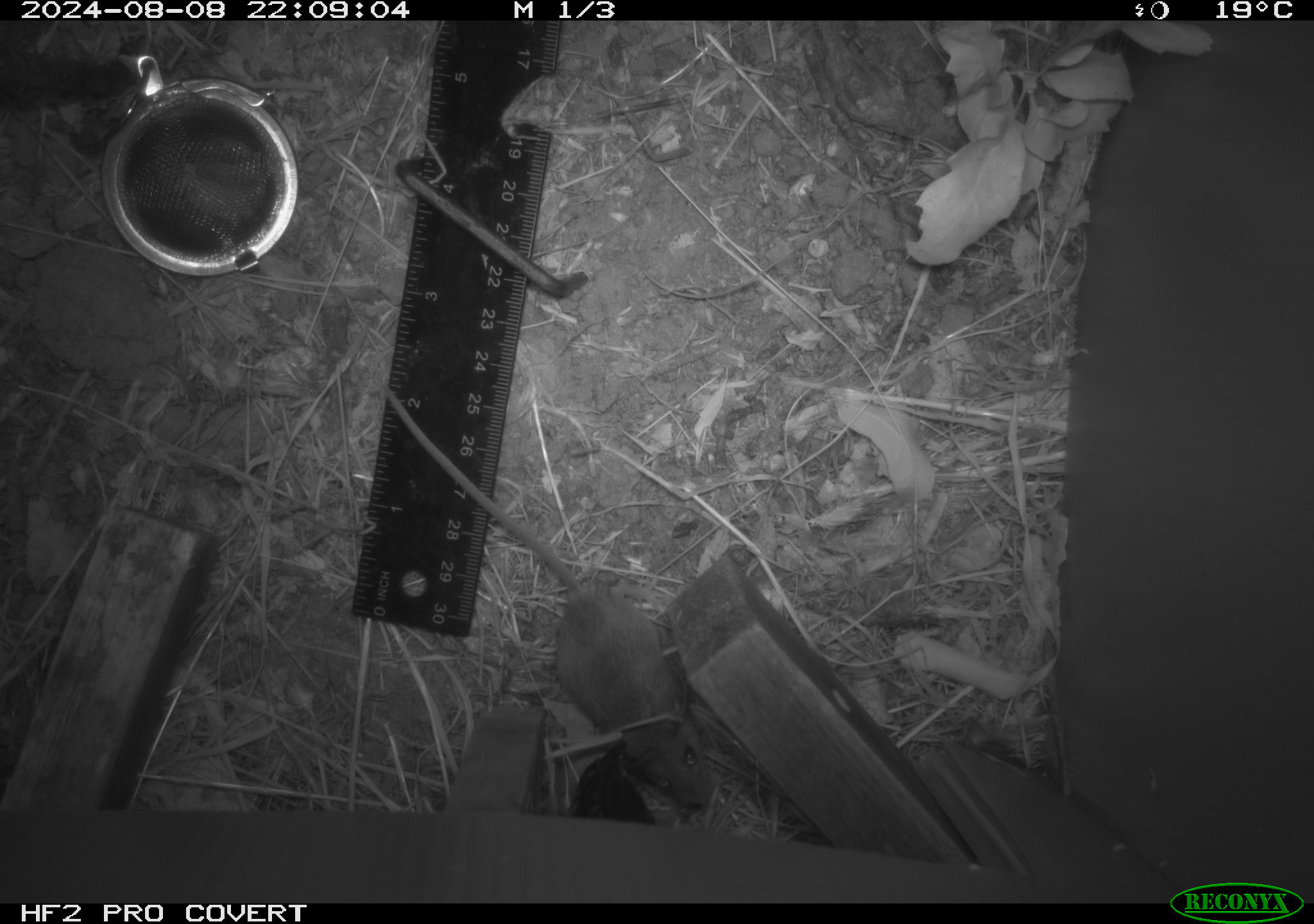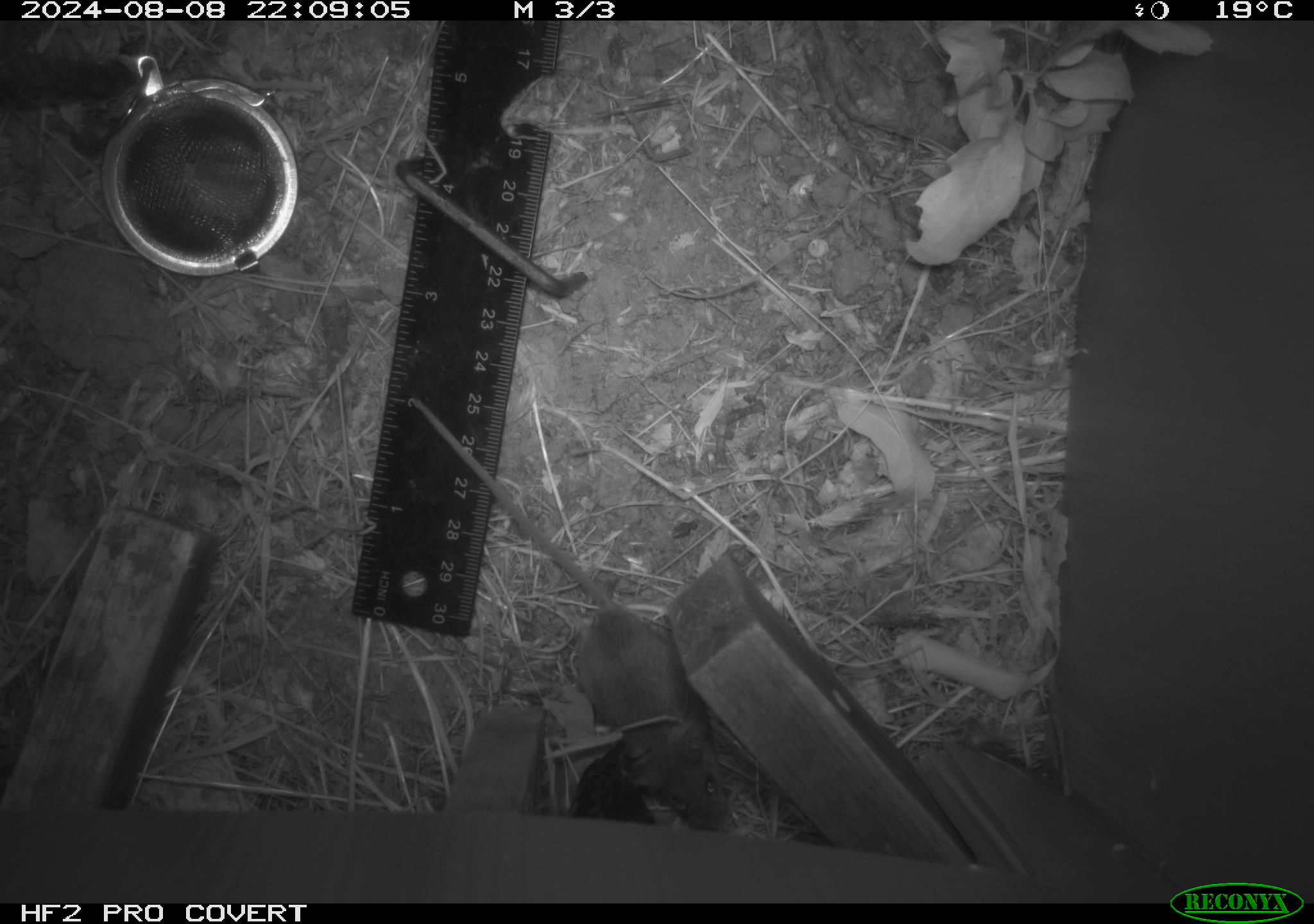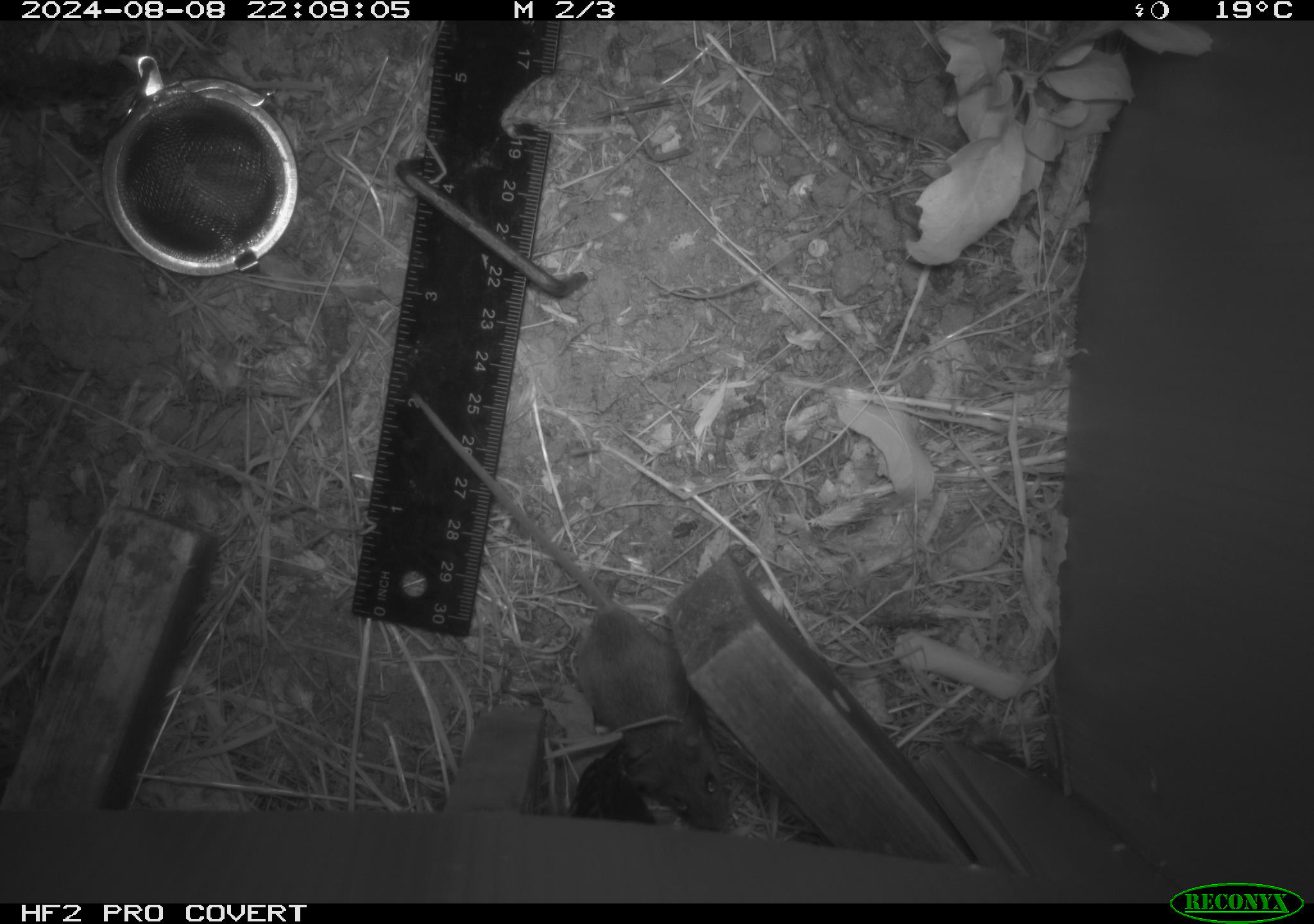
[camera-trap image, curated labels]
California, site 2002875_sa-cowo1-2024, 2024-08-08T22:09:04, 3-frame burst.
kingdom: Animalia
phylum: Chordata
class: Mammalia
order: Rodentia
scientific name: Rodentia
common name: mouse species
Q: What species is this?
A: Mouse species (Rodentia).